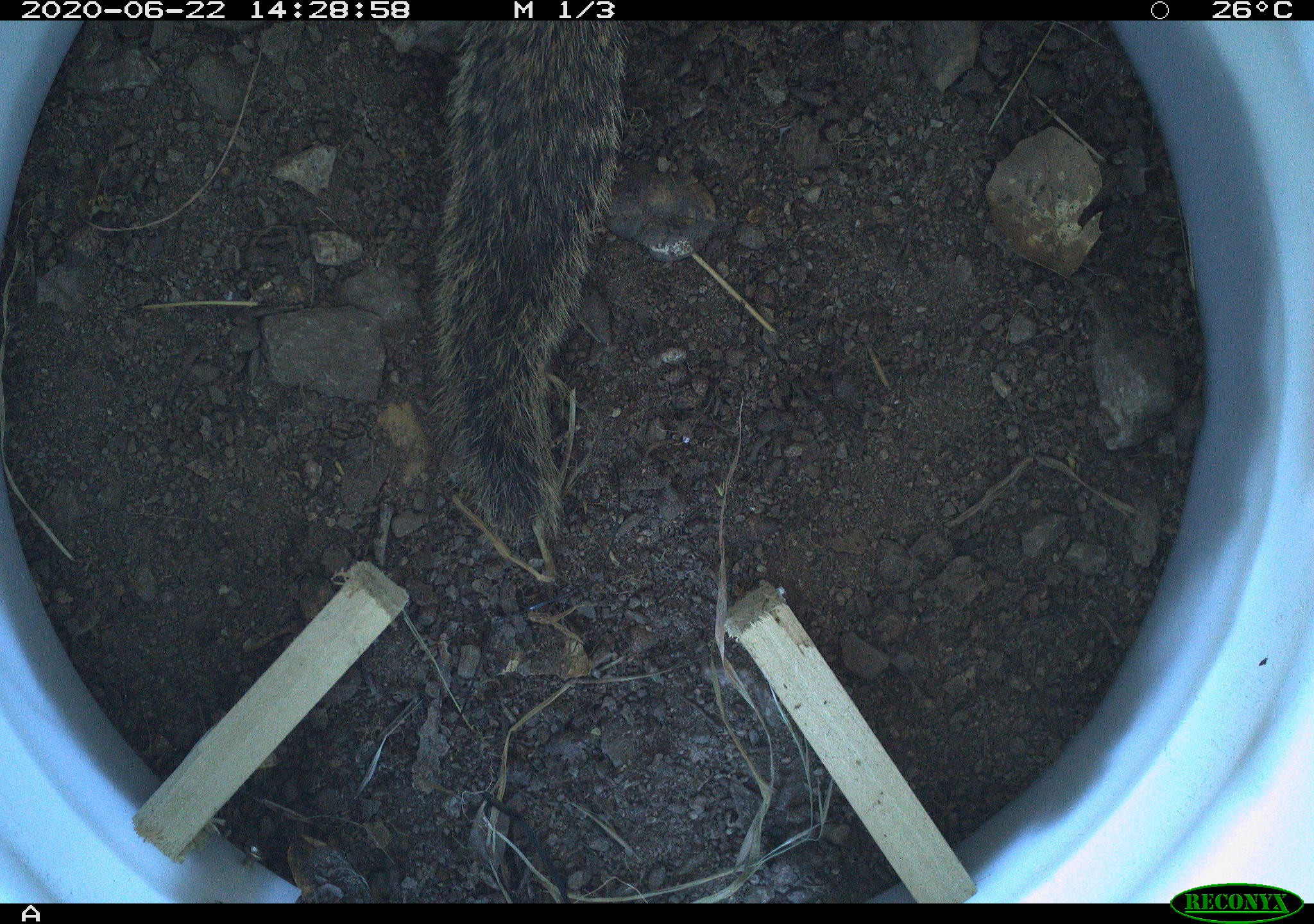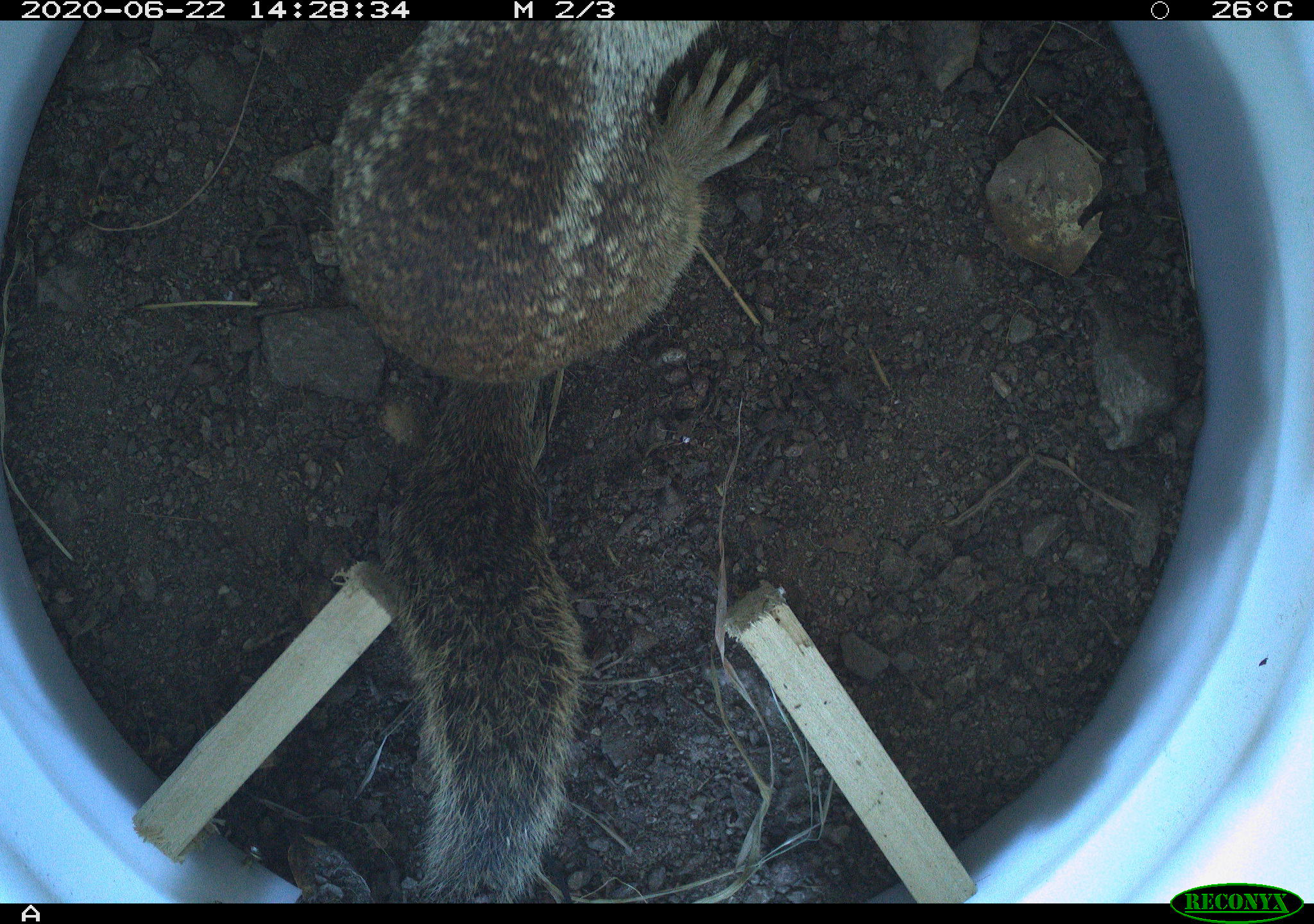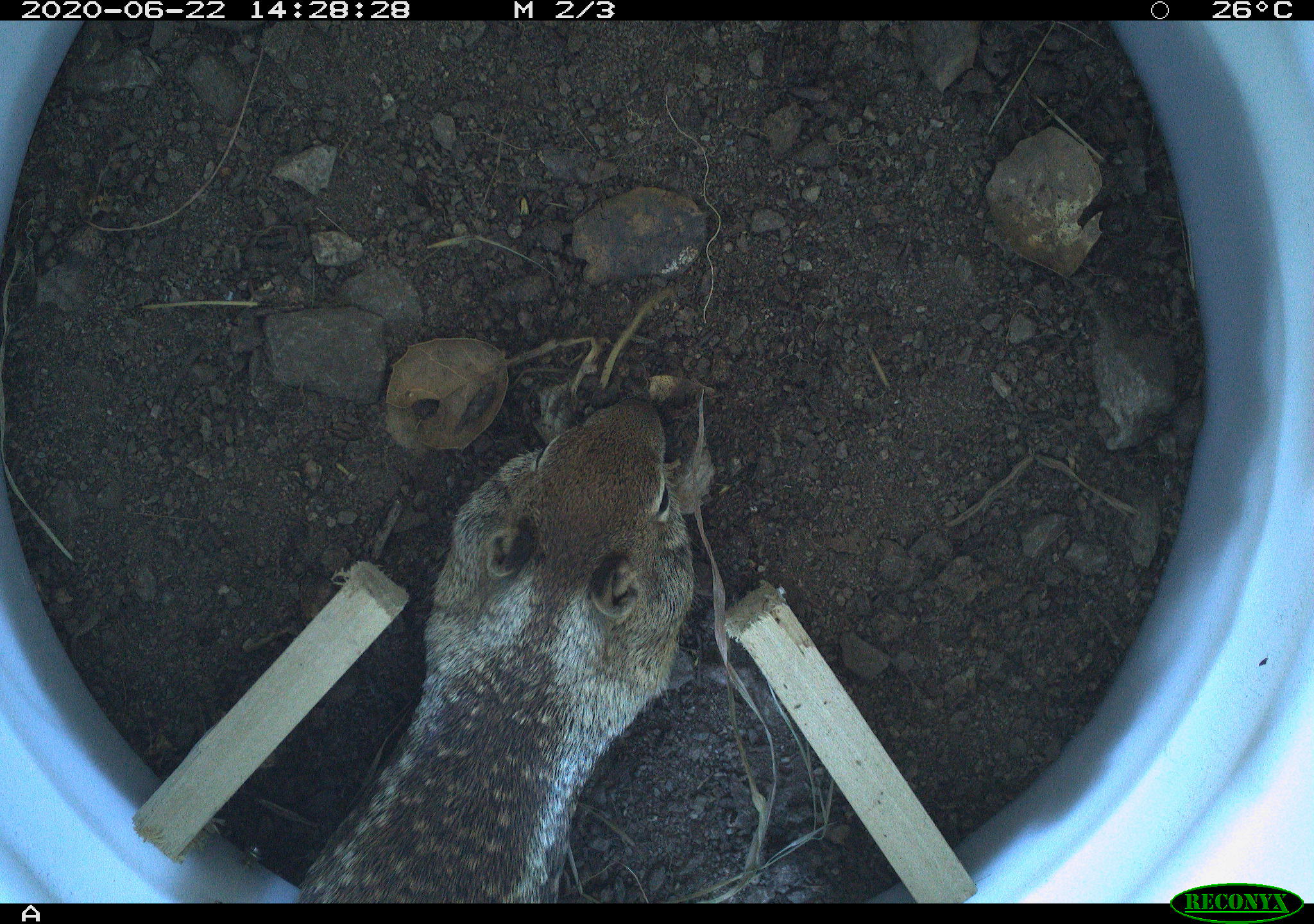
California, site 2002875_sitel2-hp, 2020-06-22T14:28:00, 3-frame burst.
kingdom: Animalia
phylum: Chordata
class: Mammalia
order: Rodentia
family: Sciuridae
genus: Otospermophilus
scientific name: Otospermophilus beecheyi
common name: california ground squirrel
California ground squirrel (Otospermophilus beecheyi).